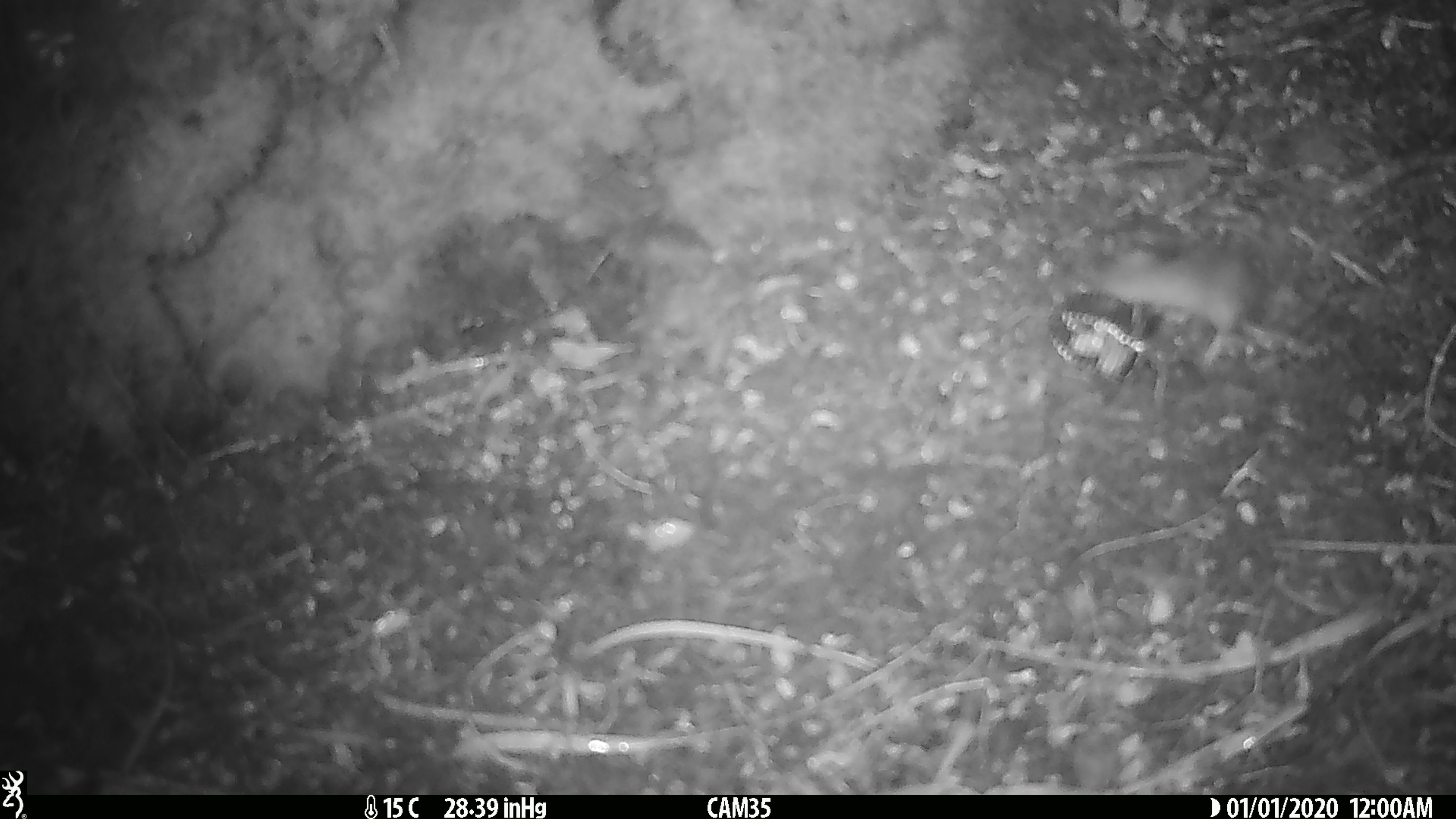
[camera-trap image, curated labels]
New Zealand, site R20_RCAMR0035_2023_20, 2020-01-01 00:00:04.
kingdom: Animalia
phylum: Chordata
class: Mammalia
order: Rodentia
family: Muridae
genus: Mus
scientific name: Mus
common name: mouse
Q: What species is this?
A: Mouse (Mus).